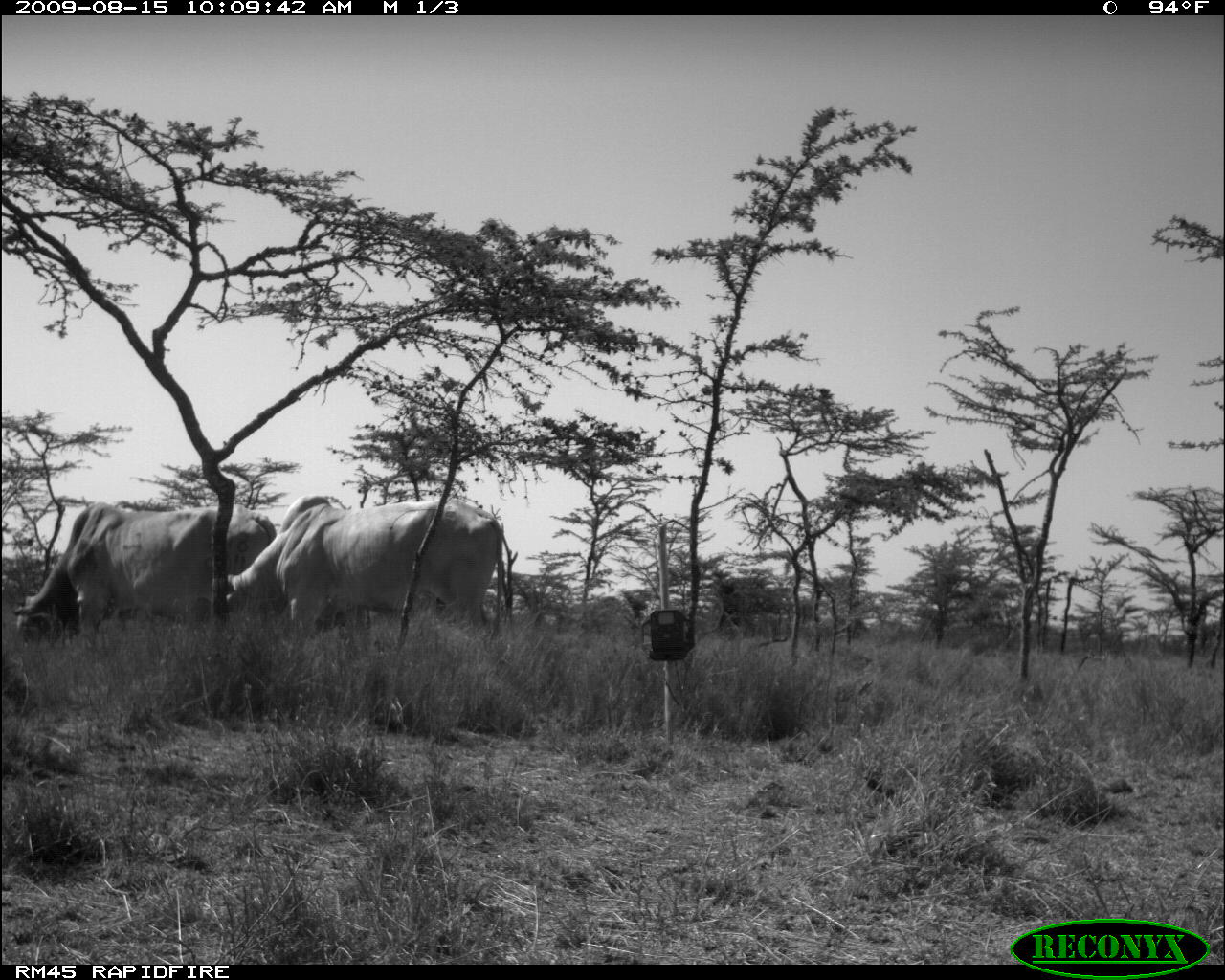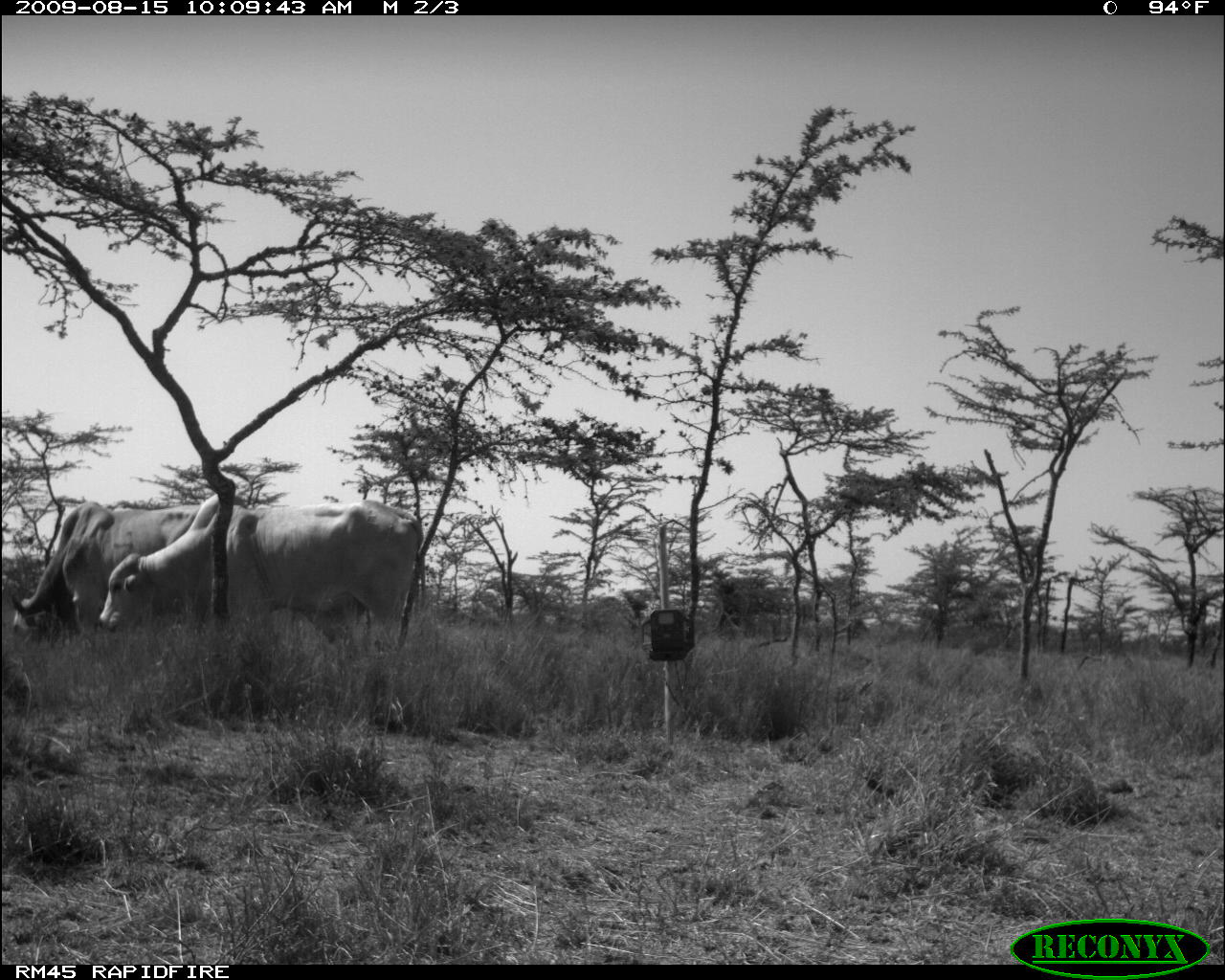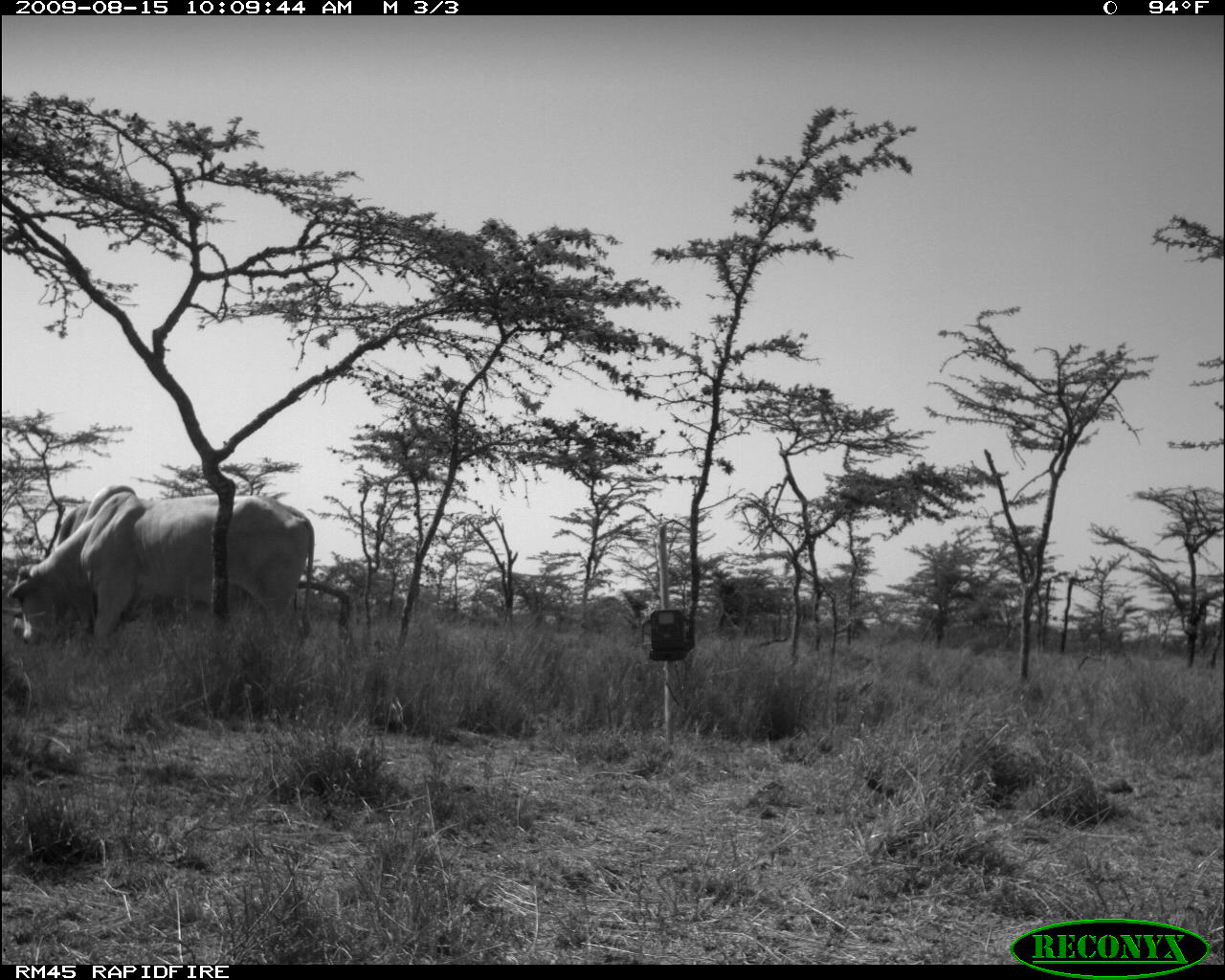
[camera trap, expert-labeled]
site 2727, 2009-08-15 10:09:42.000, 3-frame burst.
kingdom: Animalia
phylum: Chordata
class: Mammalia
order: Artiodactyla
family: Bovidae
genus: Bos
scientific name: Bos taurus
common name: domestic cattle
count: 2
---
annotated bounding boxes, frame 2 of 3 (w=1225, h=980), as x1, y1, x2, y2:
bos taurus: 97, 494, 426, 653; 10, 503, 213, 638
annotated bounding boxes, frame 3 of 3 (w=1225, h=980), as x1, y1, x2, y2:
bos taurus: 16, 481, 314, 656; 8, 509, 100, 643